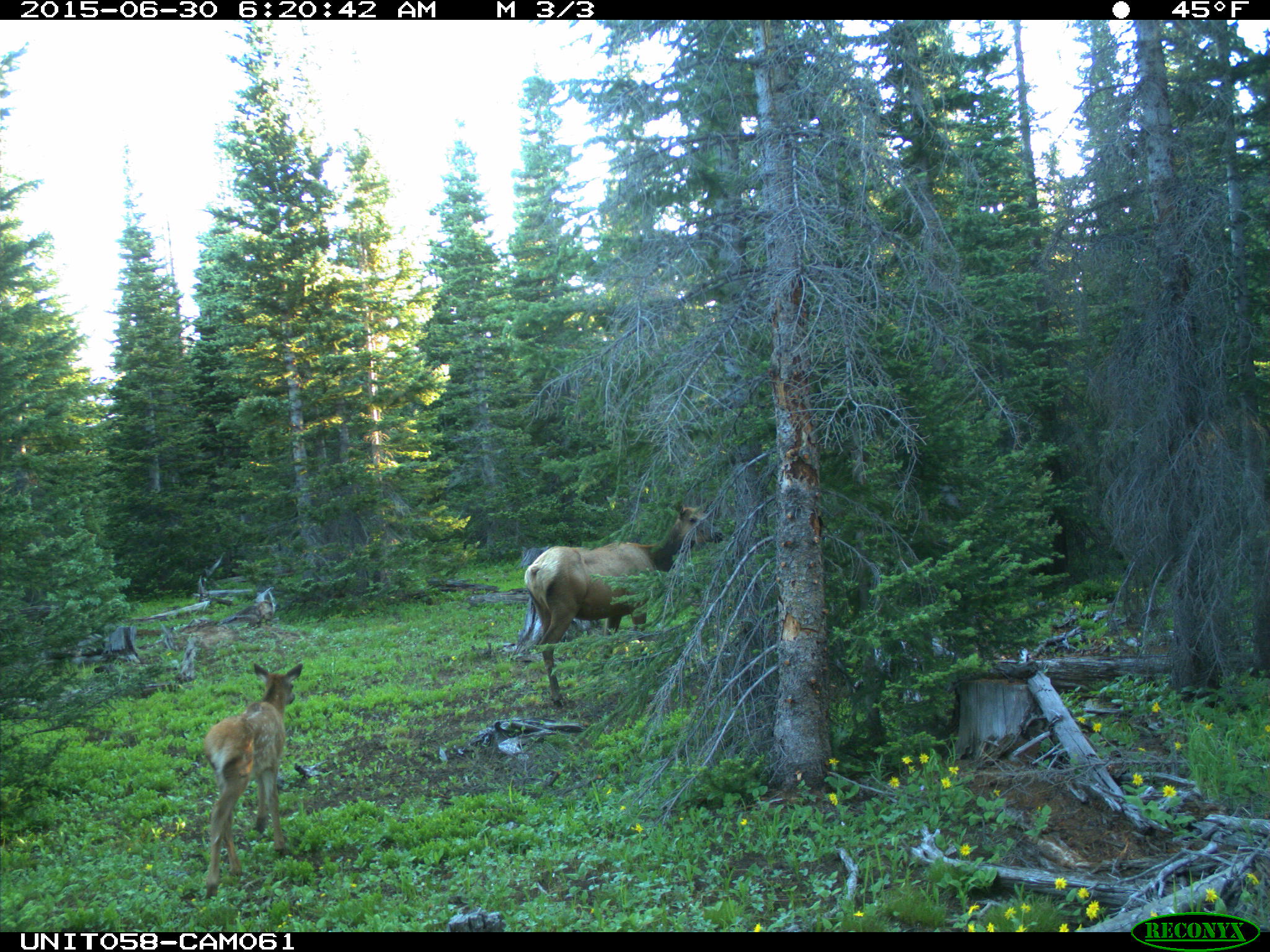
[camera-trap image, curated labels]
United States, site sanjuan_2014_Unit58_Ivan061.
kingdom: Animalia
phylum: Chordata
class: Mammalia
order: Artiodactyla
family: Cervidae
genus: Cervus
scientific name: Cervus elaphus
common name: red deer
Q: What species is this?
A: Cervus elaphus (red deer).